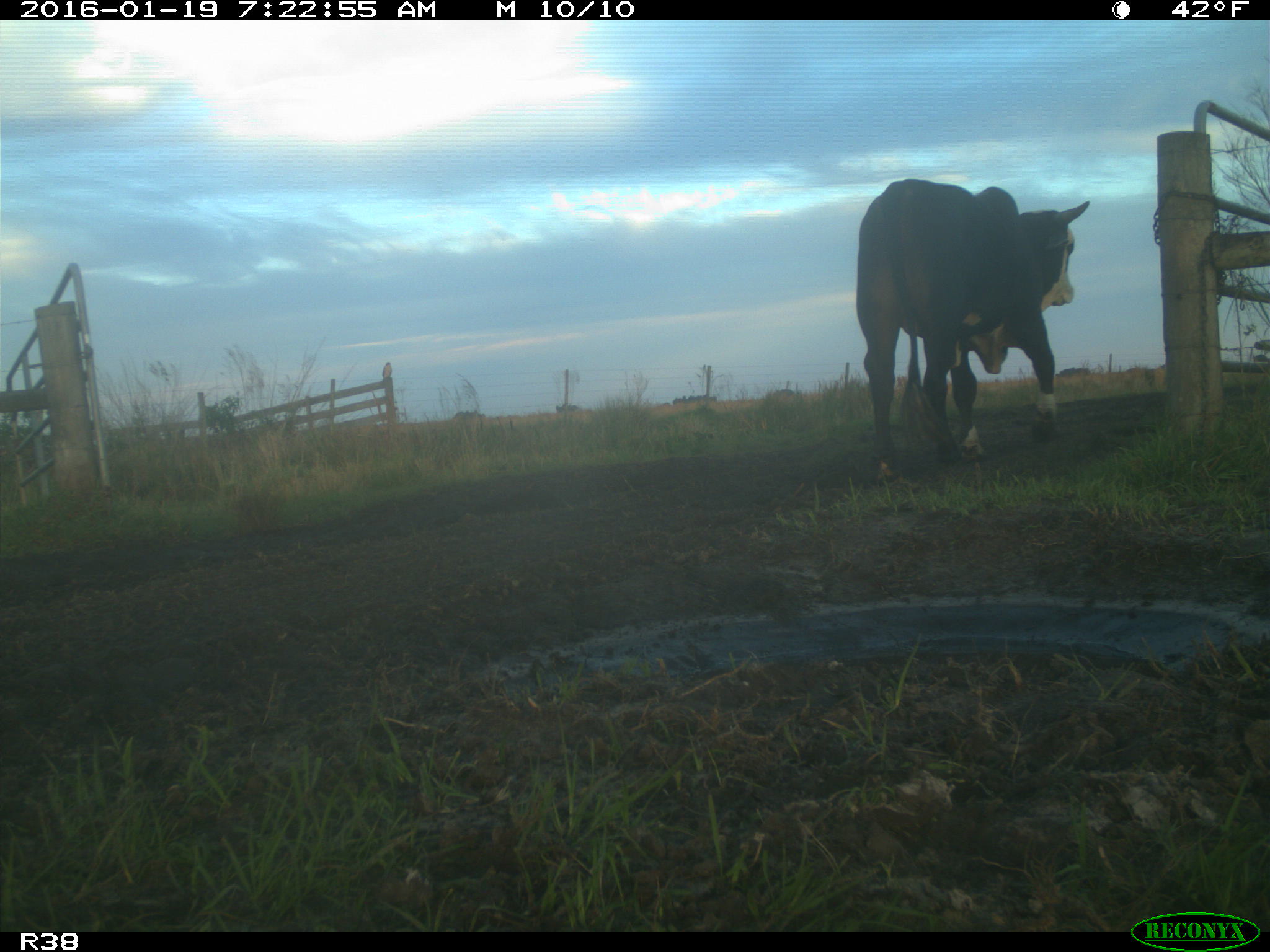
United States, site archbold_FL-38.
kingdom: Animalia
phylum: Chordata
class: Mammalia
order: Artiodactyla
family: Bovidae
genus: Bos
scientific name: Bos taurus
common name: domestic cow